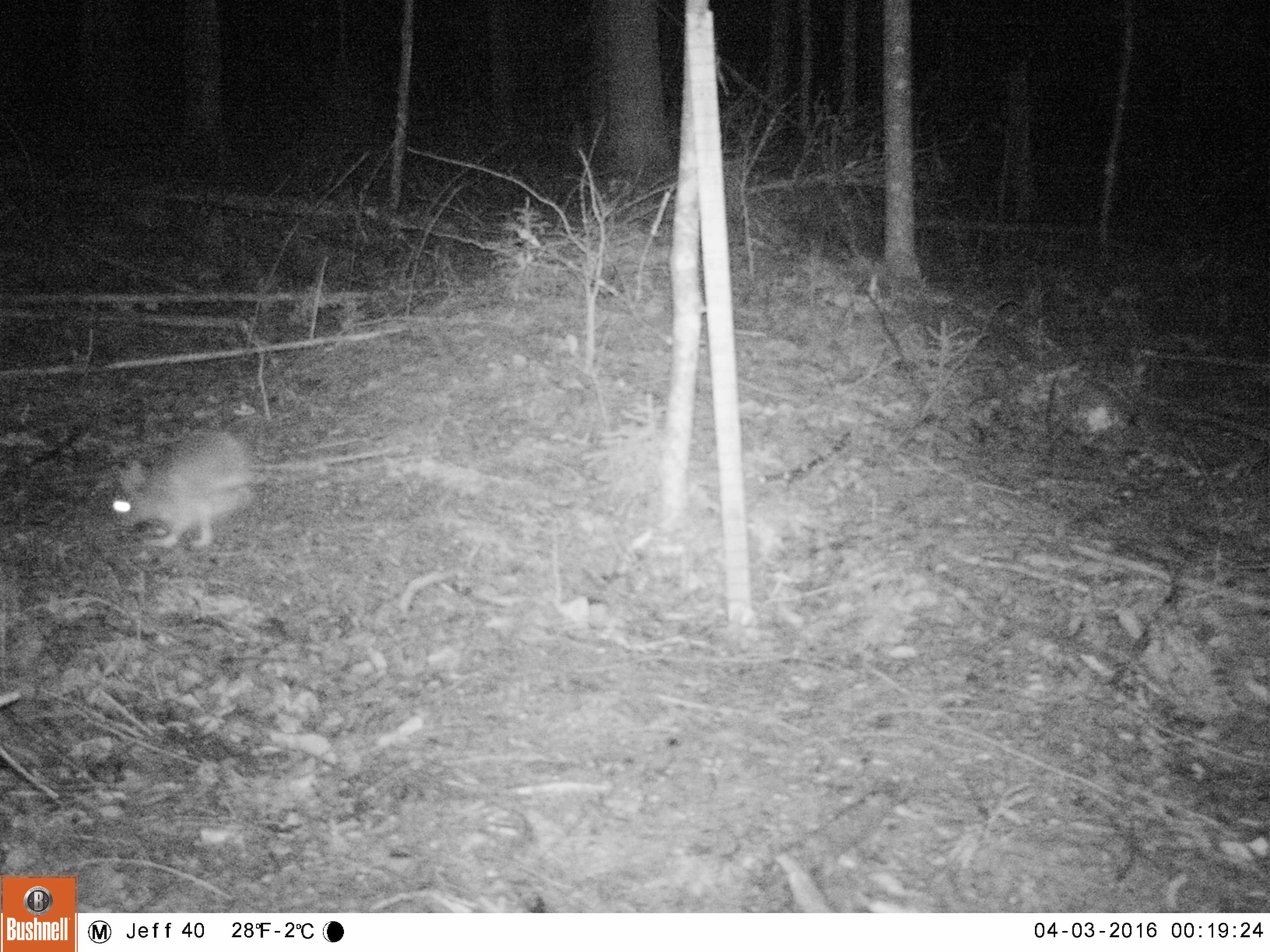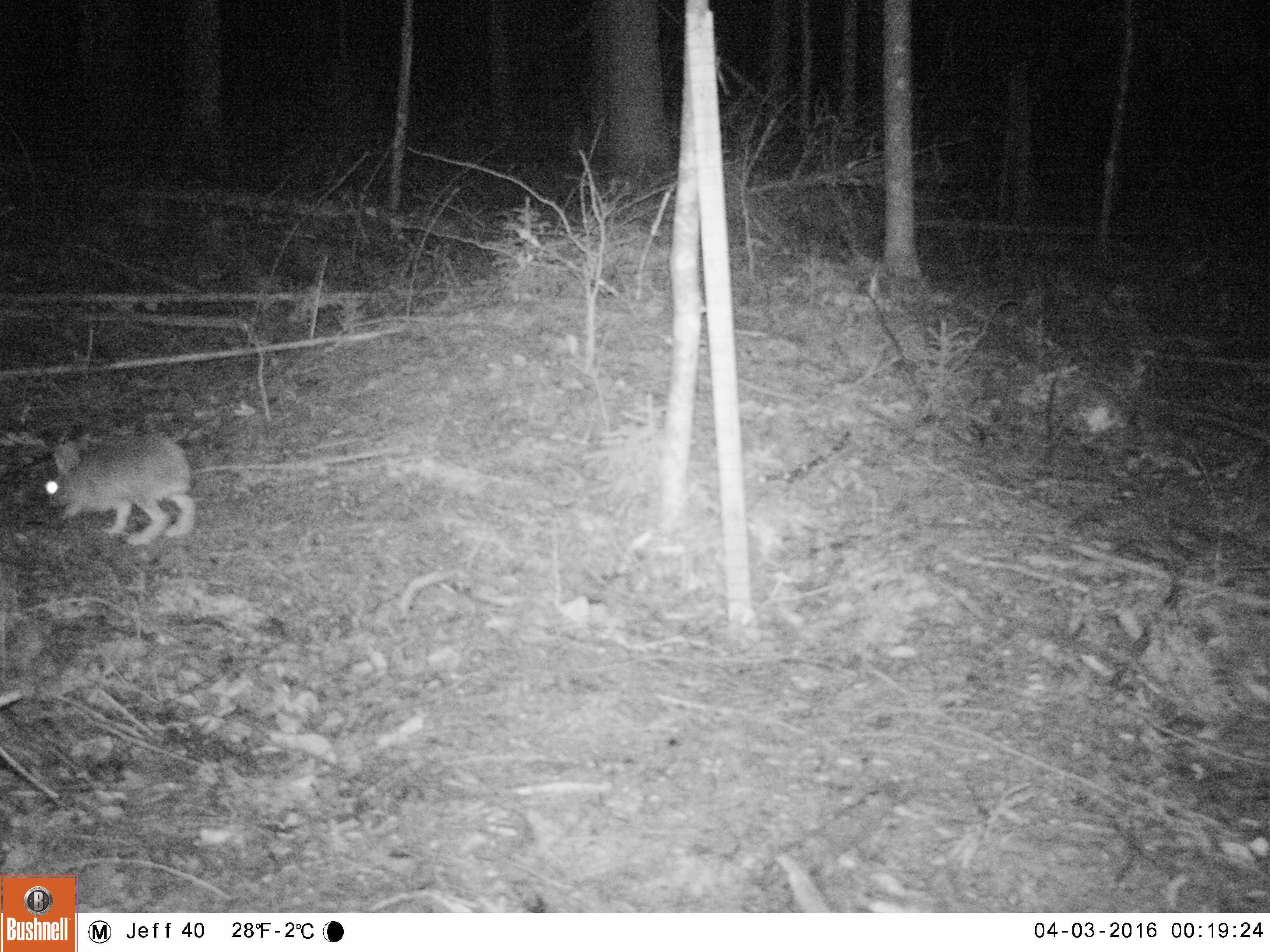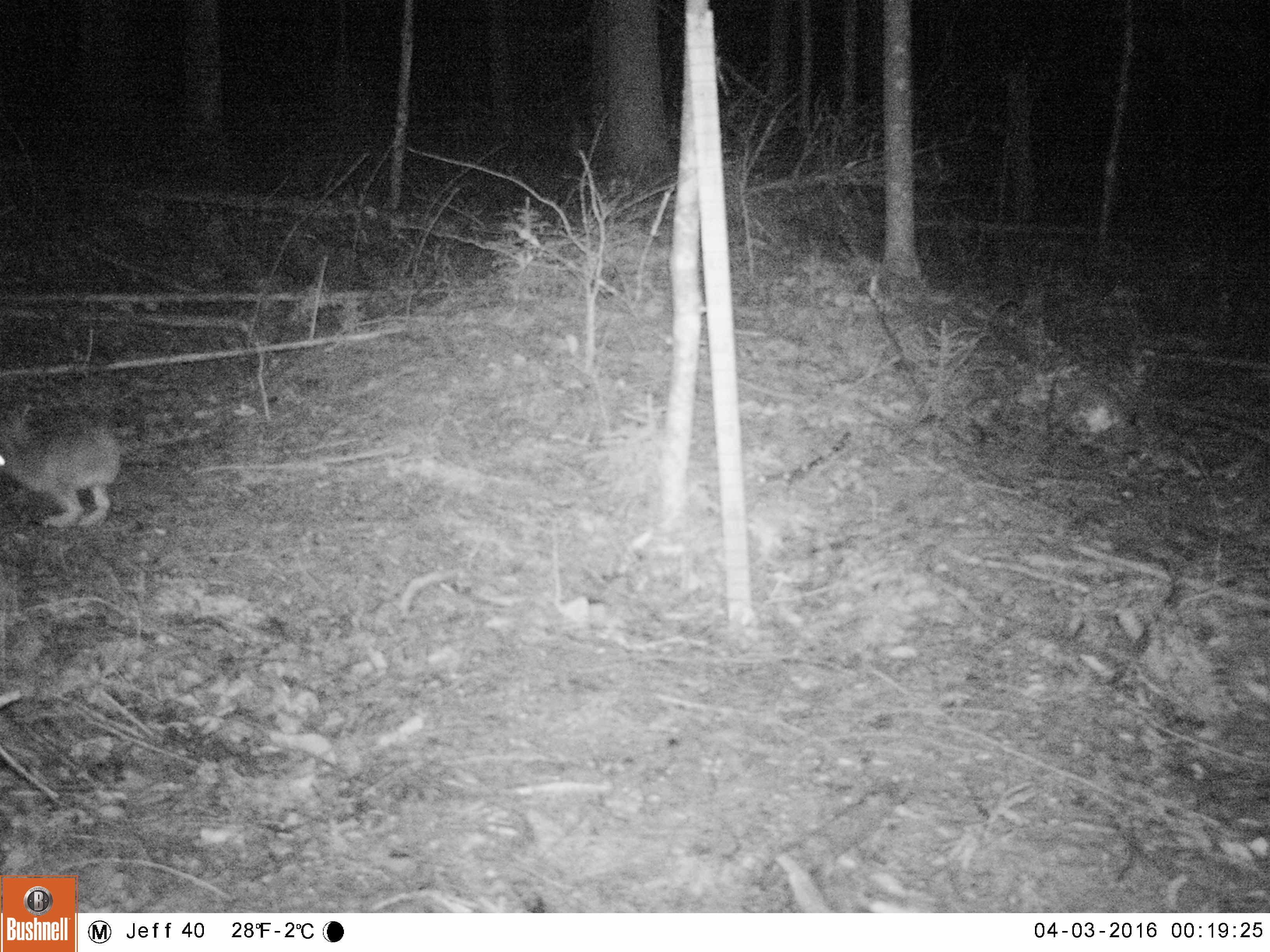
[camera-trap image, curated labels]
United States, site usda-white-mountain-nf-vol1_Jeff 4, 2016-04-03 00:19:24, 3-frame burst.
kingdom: Animalia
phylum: Chordata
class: Mammalia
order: Lagomorpha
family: Leporidae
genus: Lepus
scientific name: Lepus americanus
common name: snowshoe hare